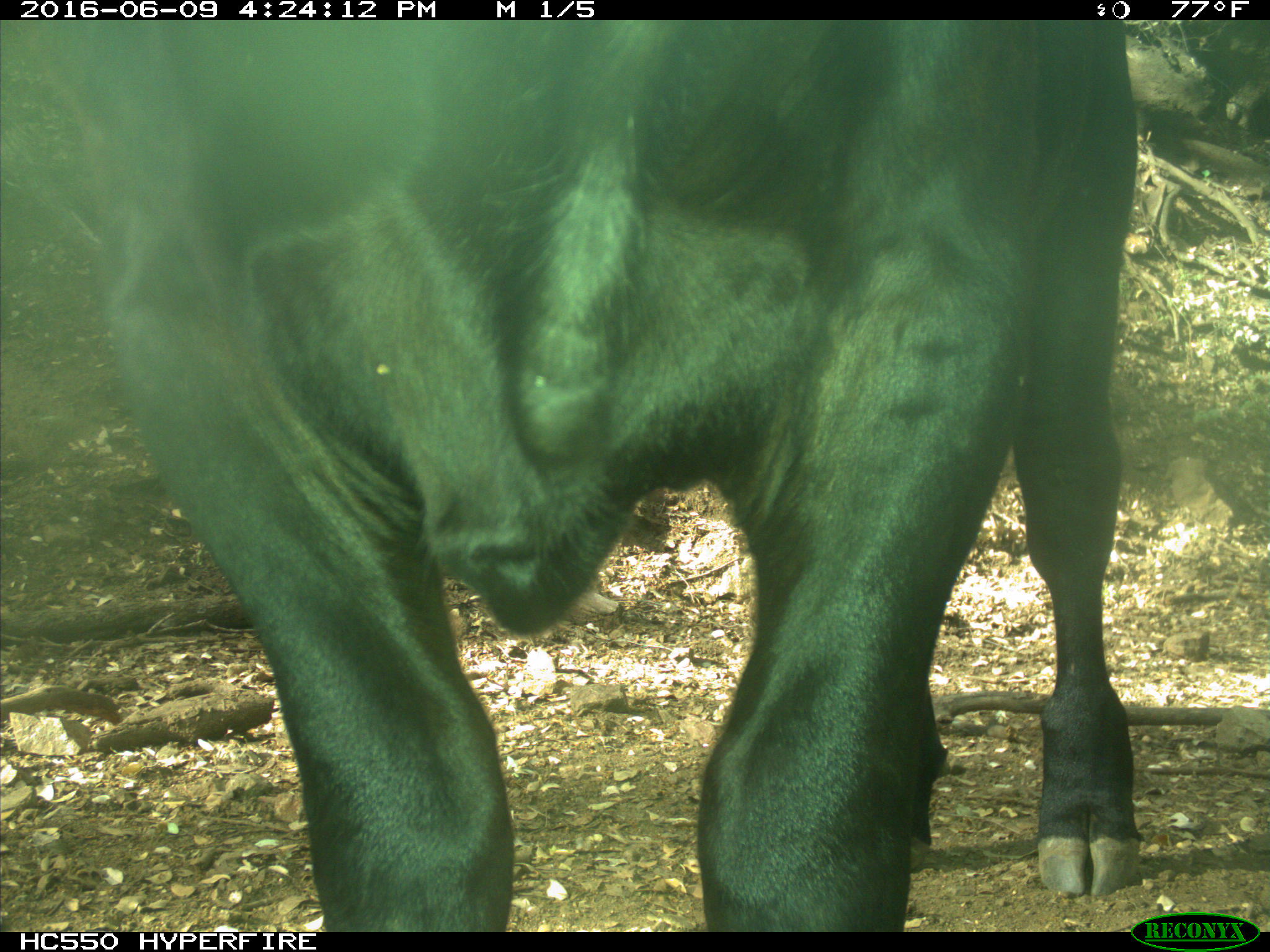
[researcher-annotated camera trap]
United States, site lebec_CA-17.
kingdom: Animalia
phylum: Chordata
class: Mammalia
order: Artiodactyla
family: Bovidae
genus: Bos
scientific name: Bos taurus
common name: domestic cow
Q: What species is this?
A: Bos taurus (domestic cow).